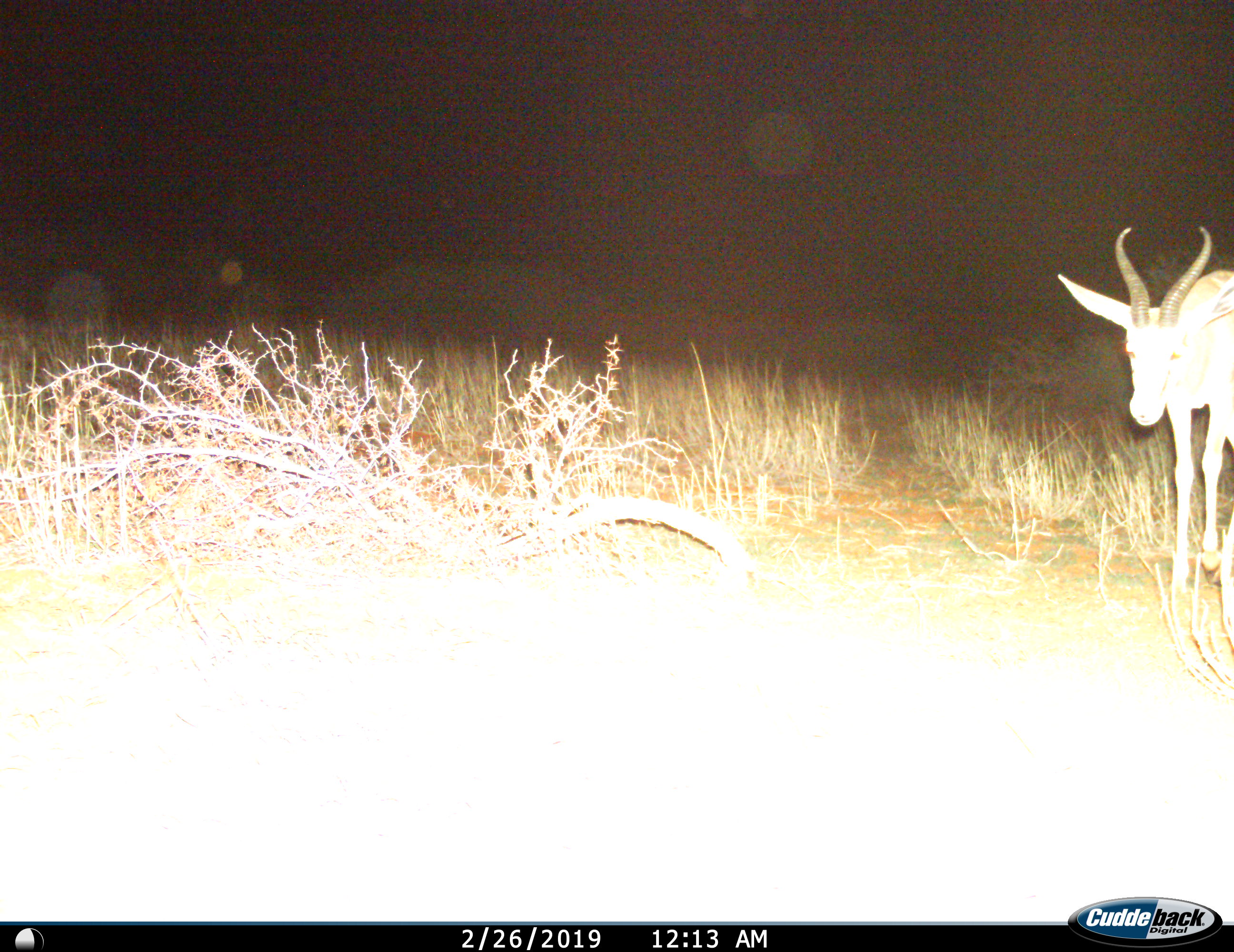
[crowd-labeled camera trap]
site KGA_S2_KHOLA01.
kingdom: Animalia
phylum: Chordata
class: Mammalia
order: Artiodactyla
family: Bovidae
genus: Antidorcas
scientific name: Antidorcas marsupialis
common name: springbok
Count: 1.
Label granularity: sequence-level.